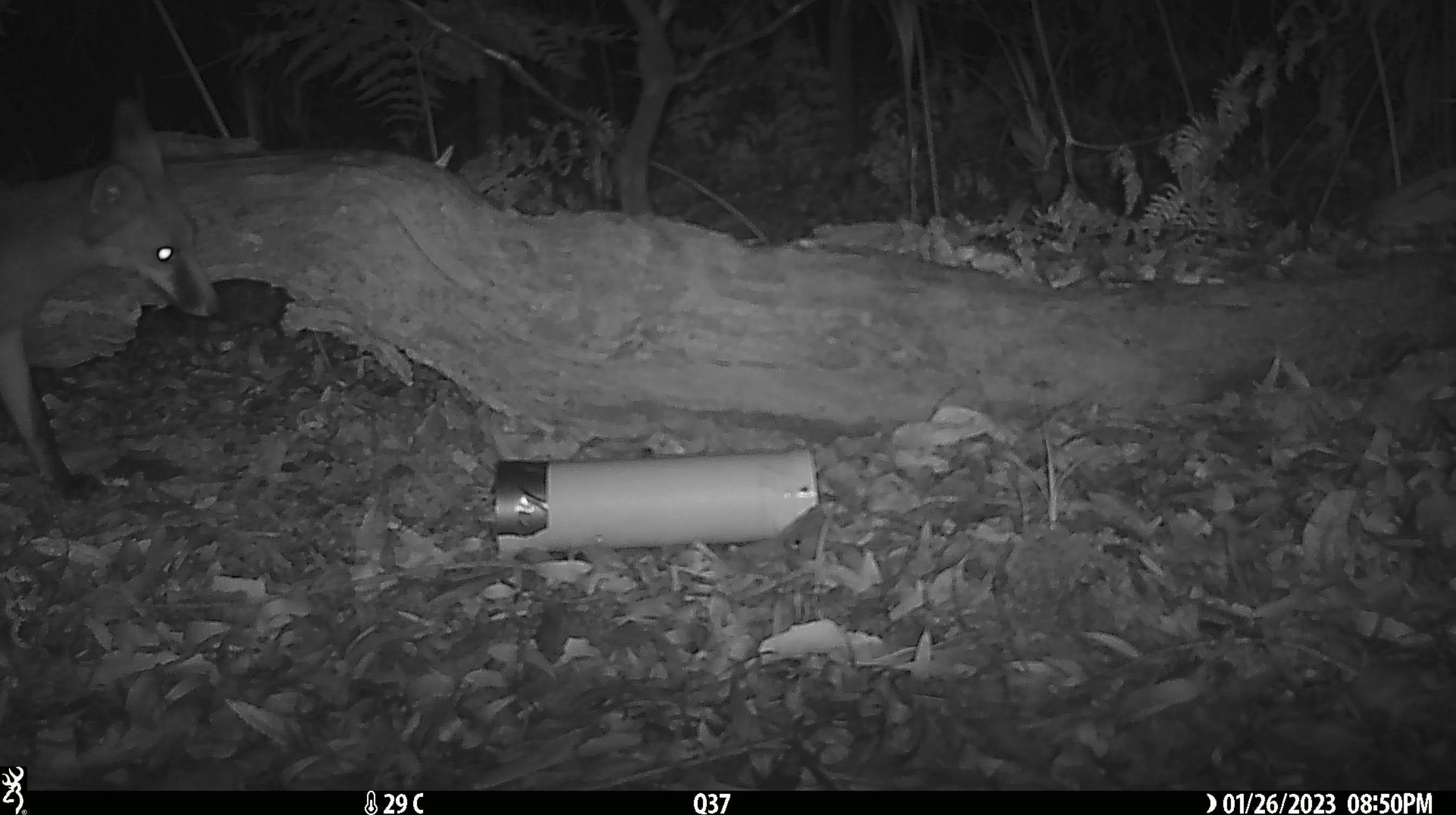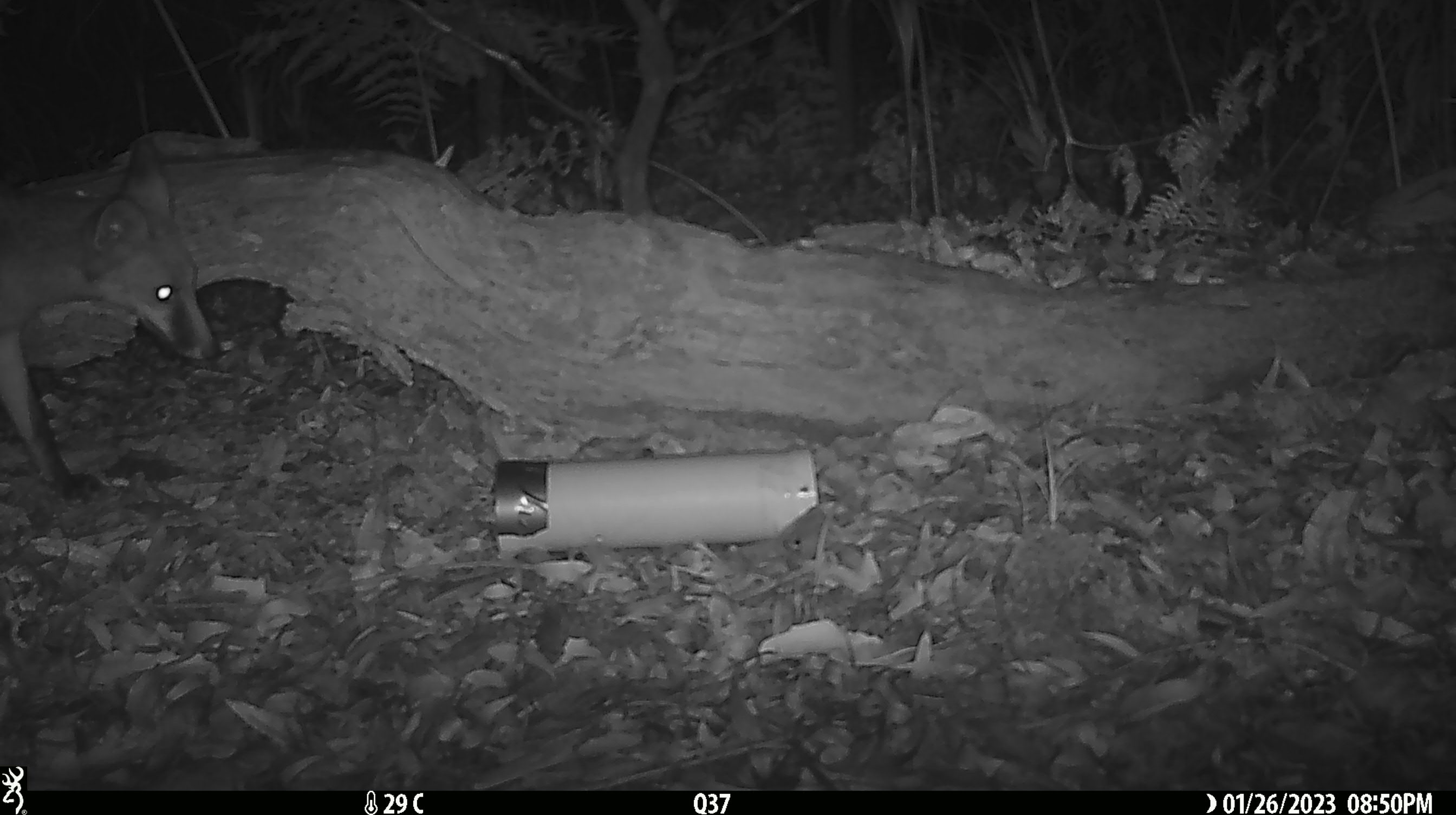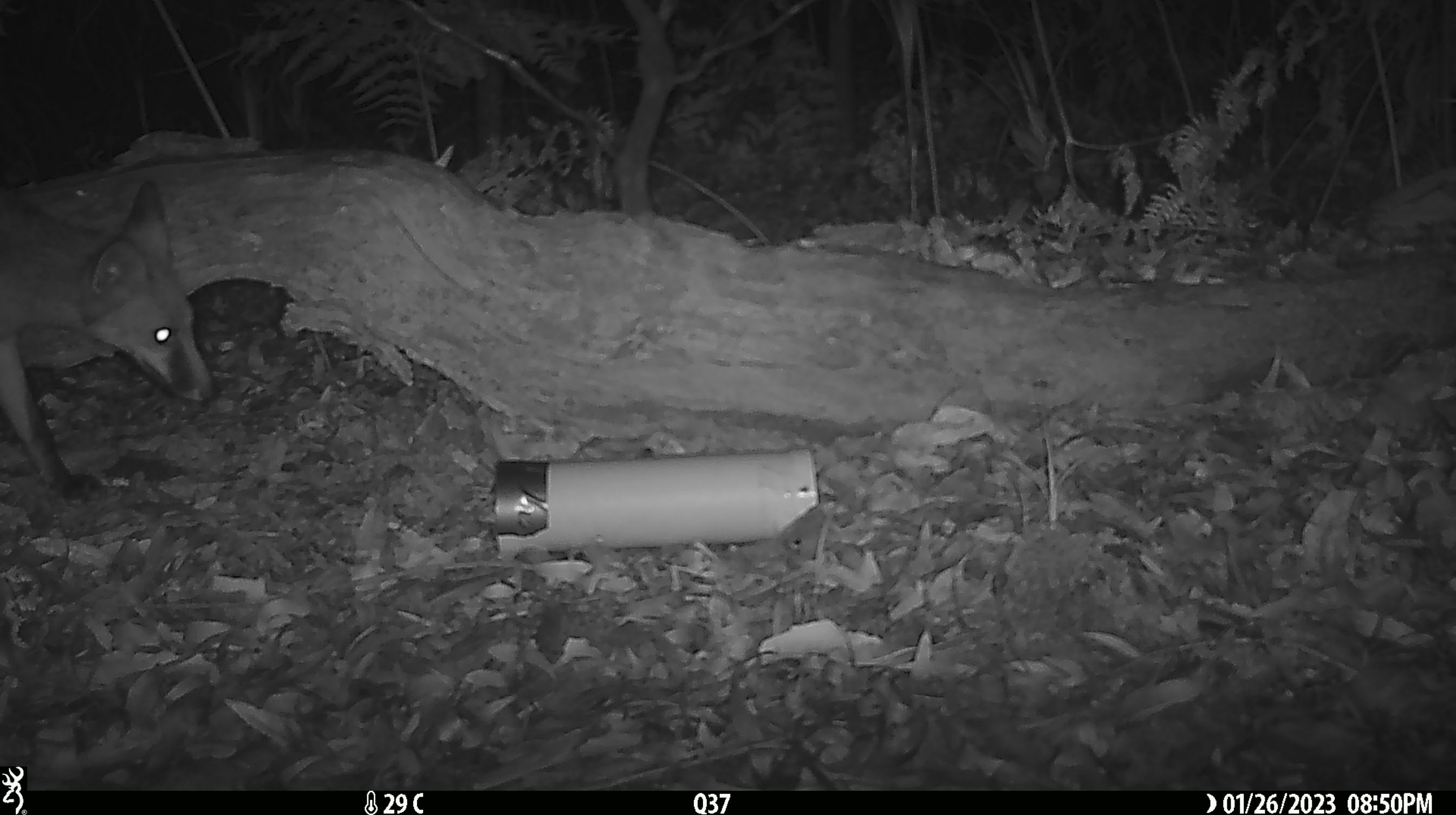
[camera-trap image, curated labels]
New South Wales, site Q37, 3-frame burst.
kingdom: Animalia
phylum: Chordata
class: Mammalia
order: Carnivora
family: Canidae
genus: Vulpes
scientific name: Vulpes vulpes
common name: red fox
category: fox